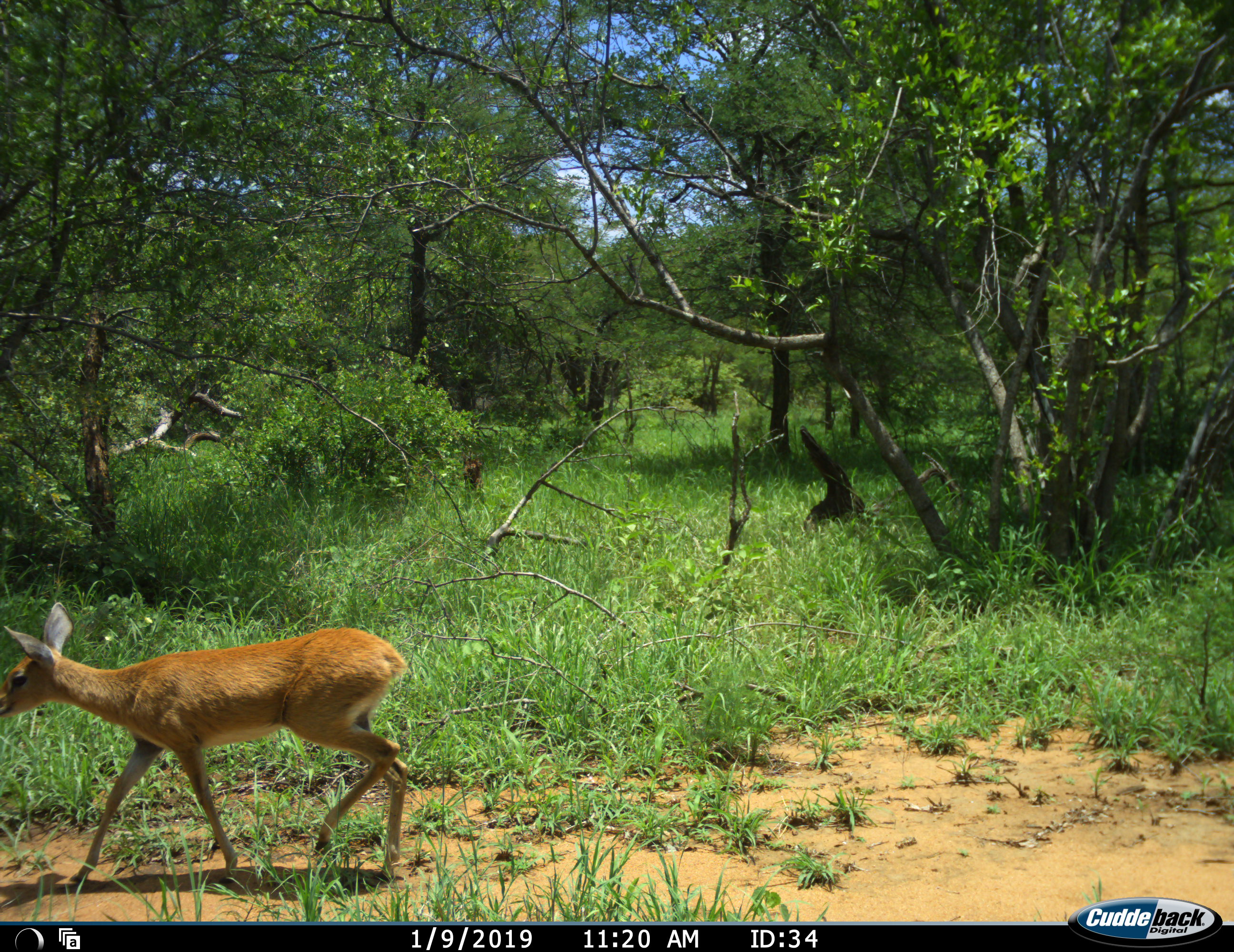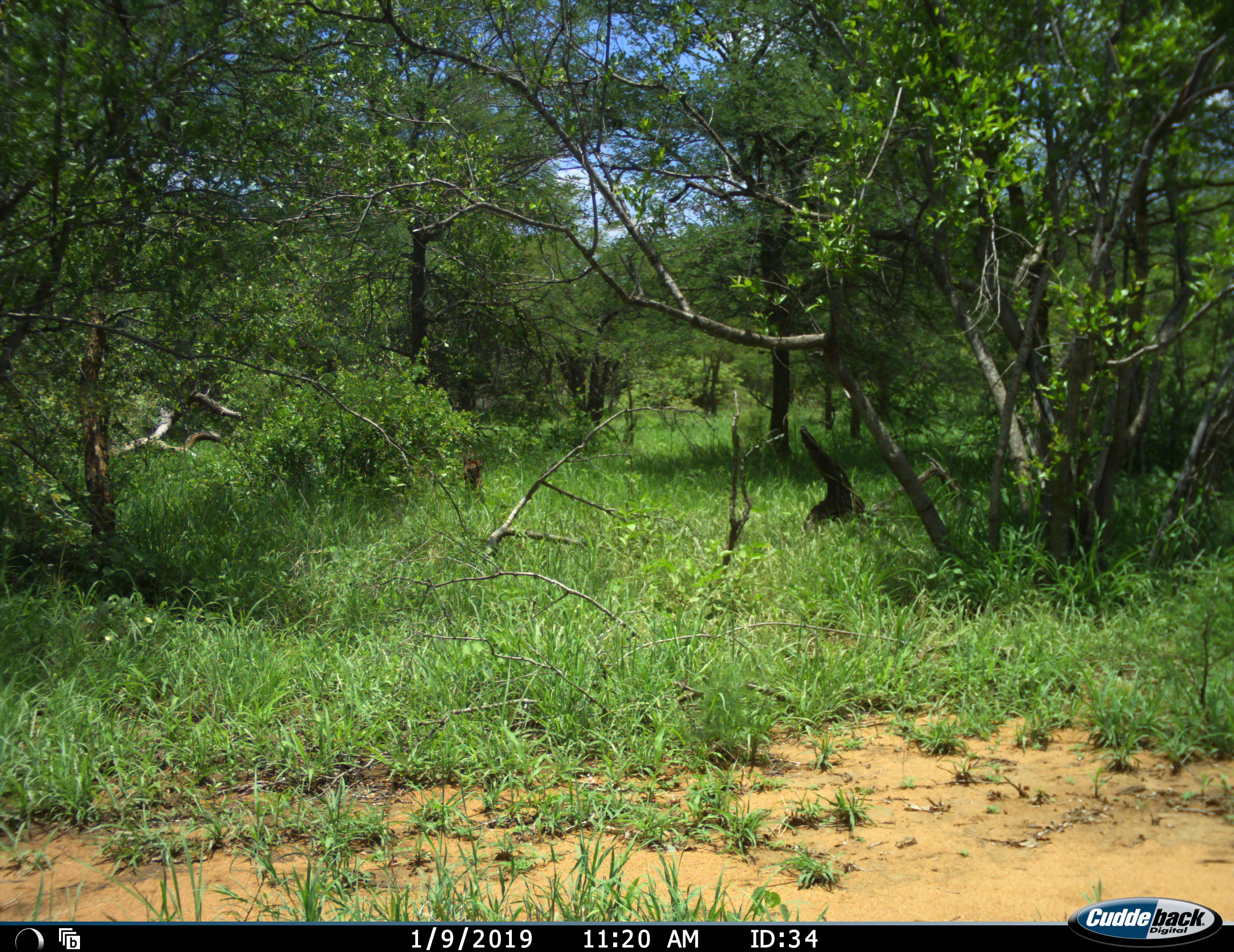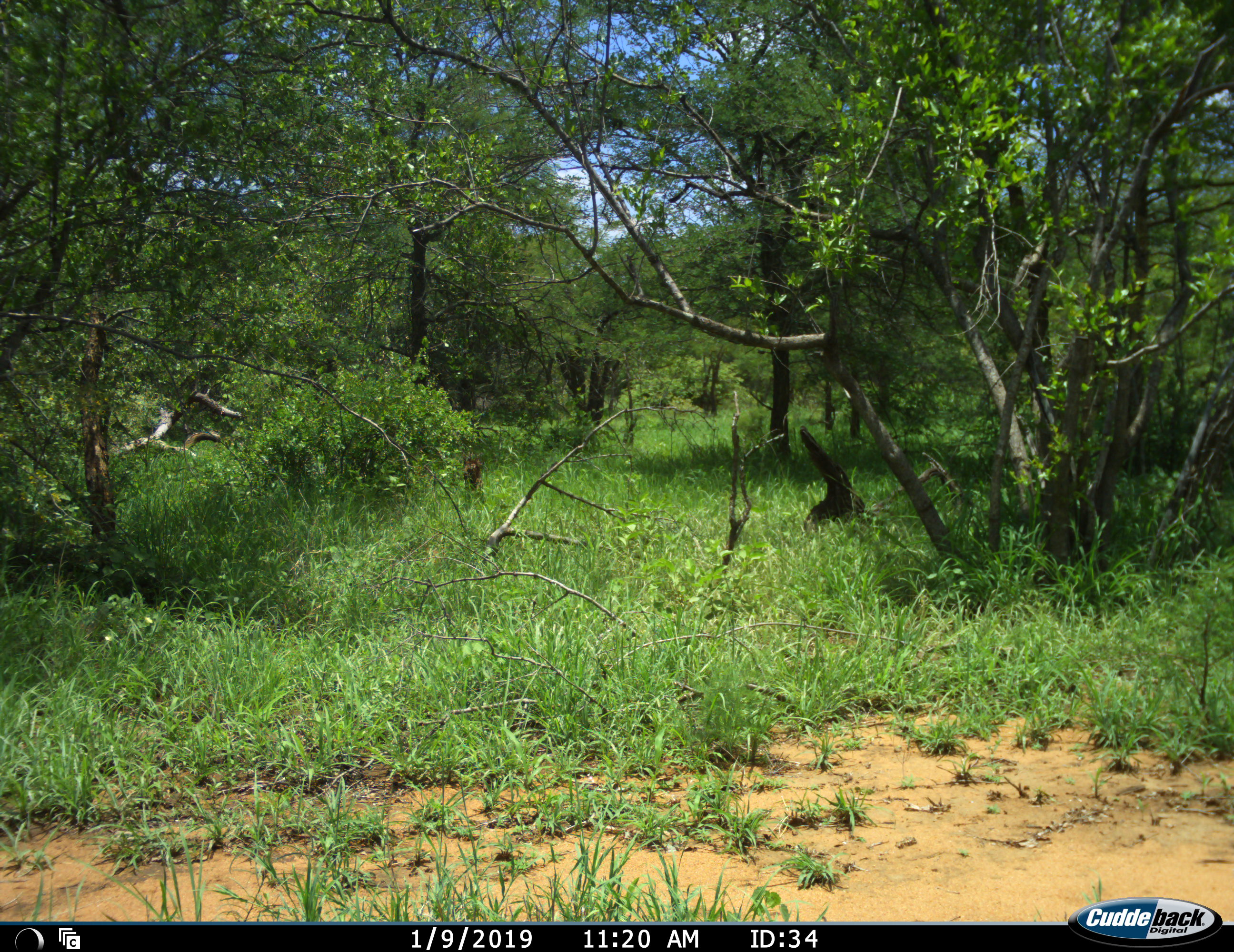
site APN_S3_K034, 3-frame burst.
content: unidentified animal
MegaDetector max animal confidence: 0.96